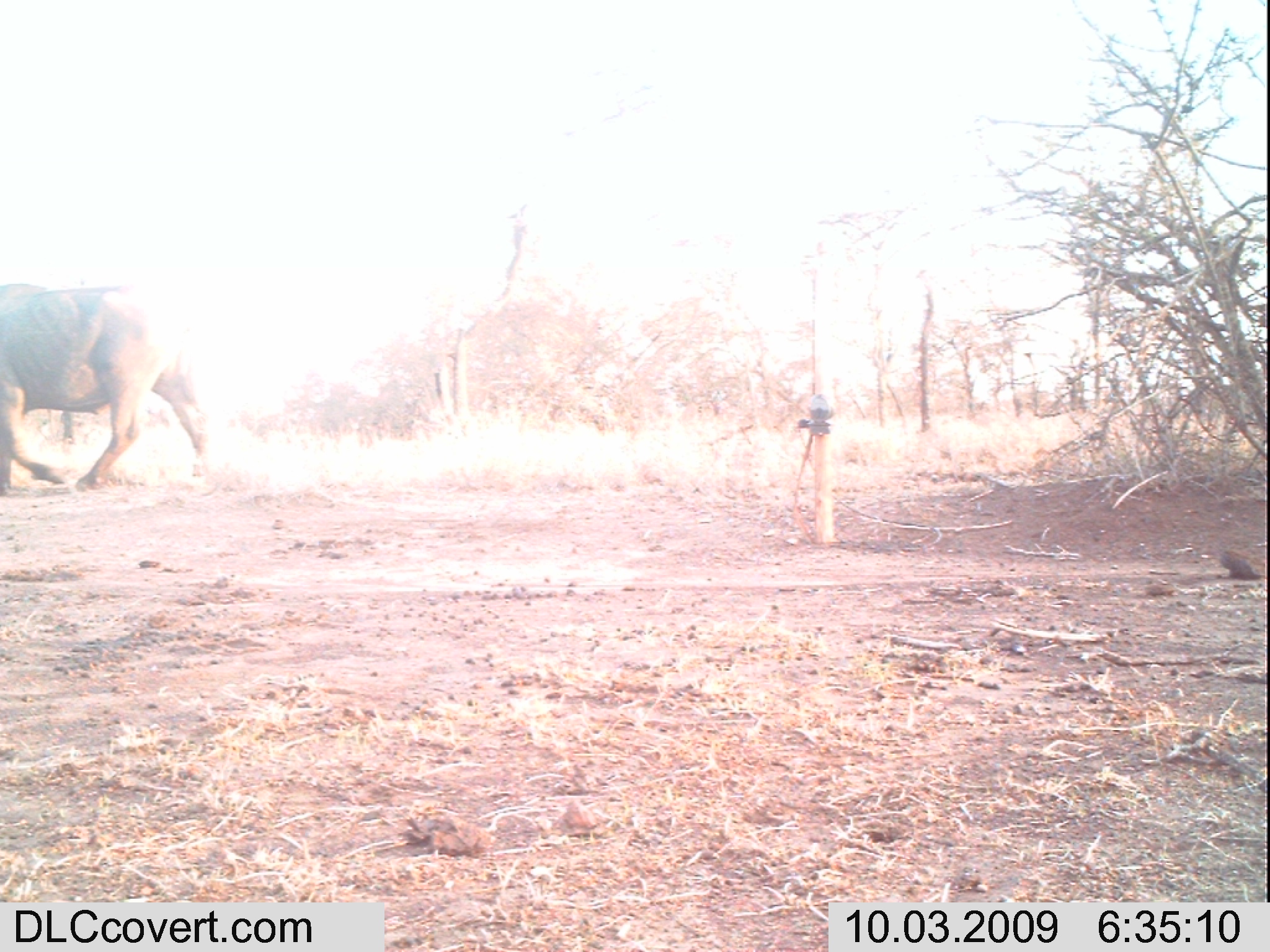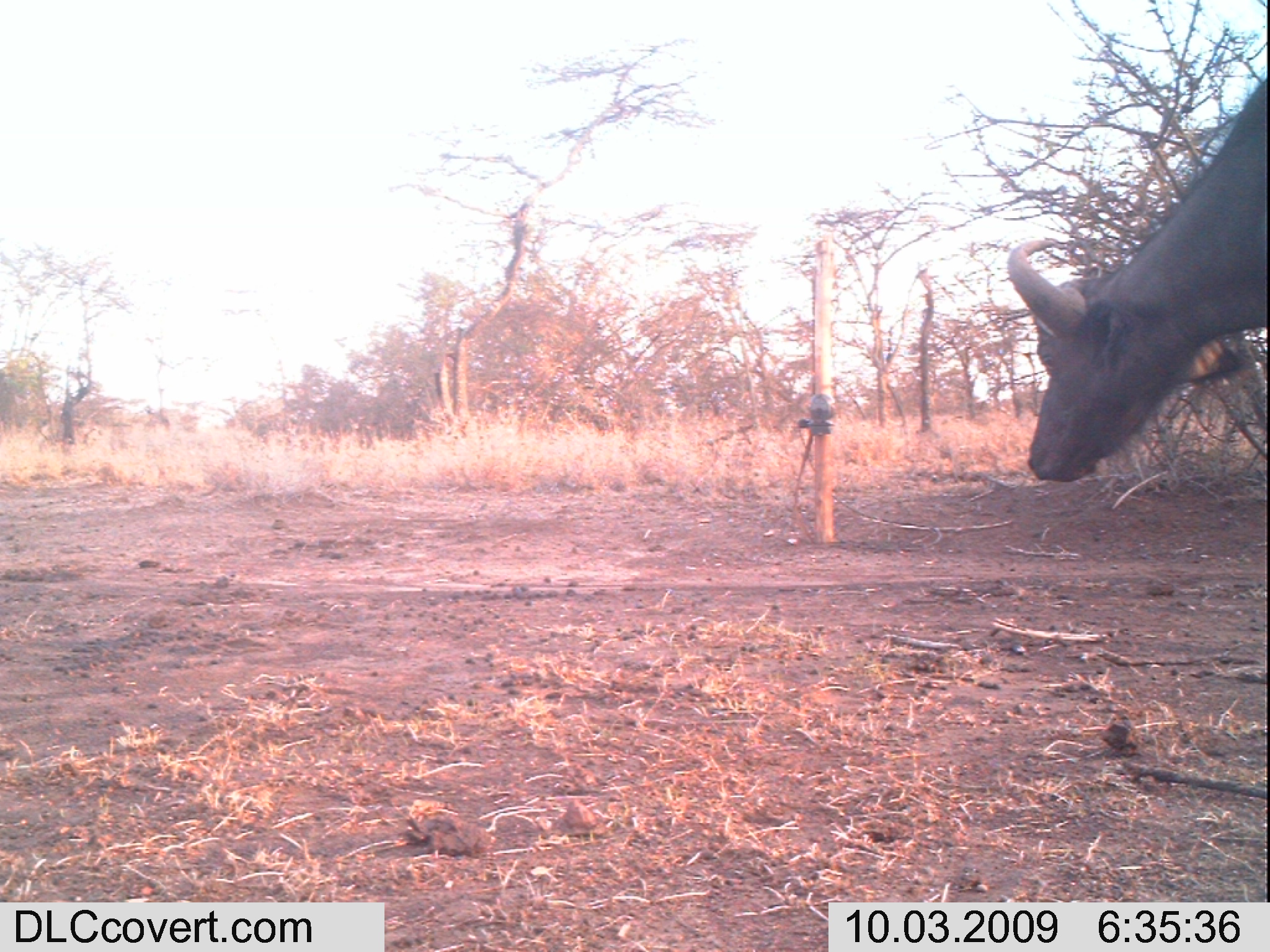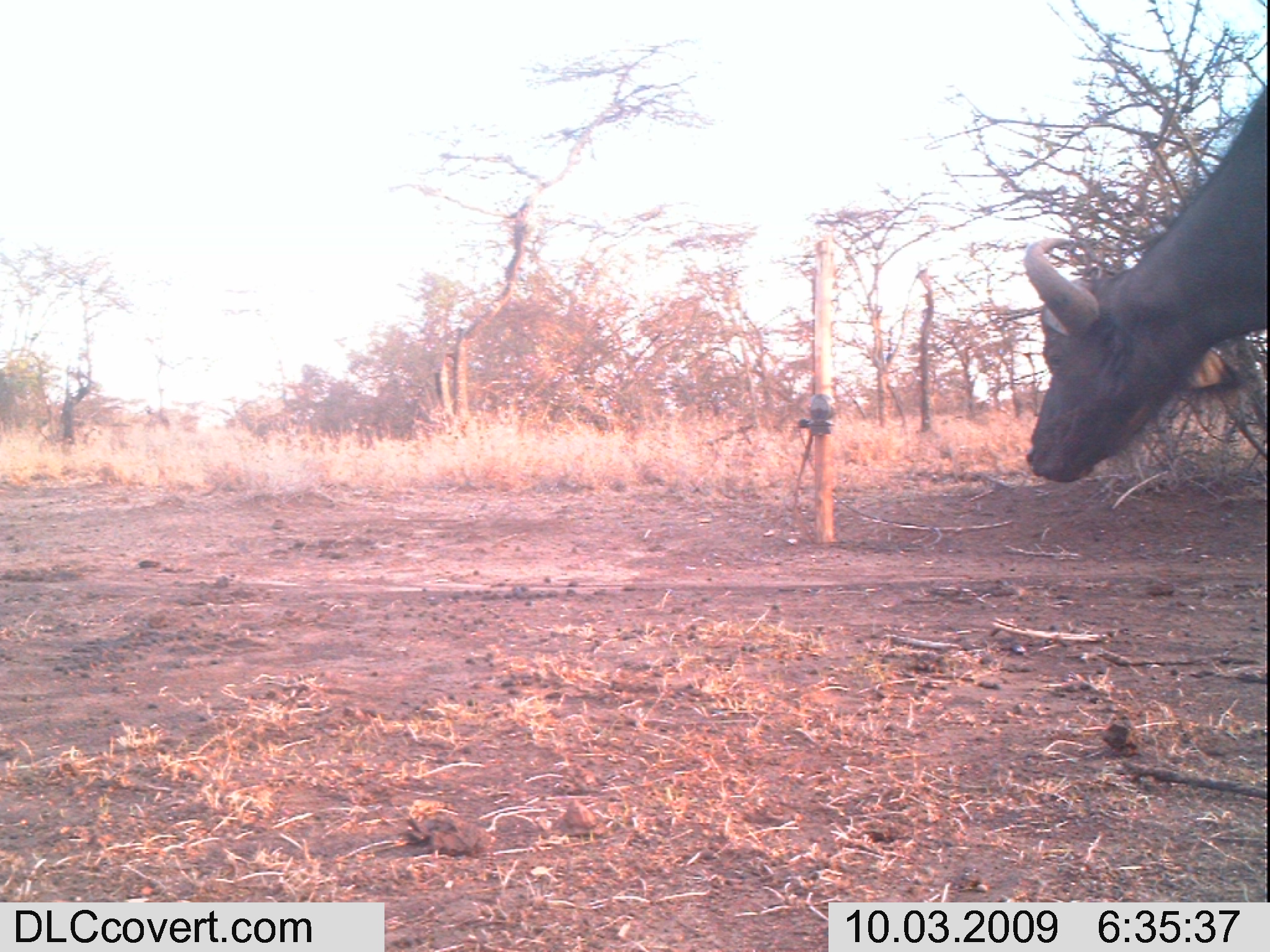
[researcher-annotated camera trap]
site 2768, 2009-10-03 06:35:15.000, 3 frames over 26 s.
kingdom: Animalia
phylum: Chordata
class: Mammalia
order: Artiodactyla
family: Bovidae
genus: Syncerus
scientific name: Syncerus caffer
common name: african buffalo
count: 1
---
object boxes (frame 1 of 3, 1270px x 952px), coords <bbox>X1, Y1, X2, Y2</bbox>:
syncerus caffer: <bbox>0, 279, 212, 489</bbox>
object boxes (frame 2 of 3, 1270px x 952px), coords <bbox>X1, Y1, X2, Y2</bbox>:
syncerus caffer: <bbox>1002, 59, 1270, 483</bbox>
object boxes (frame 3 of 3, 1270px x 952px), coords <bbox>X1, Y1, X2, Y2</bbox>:
syncerus caffer: <bbox>1021, 82, 1268, 483</bbox>